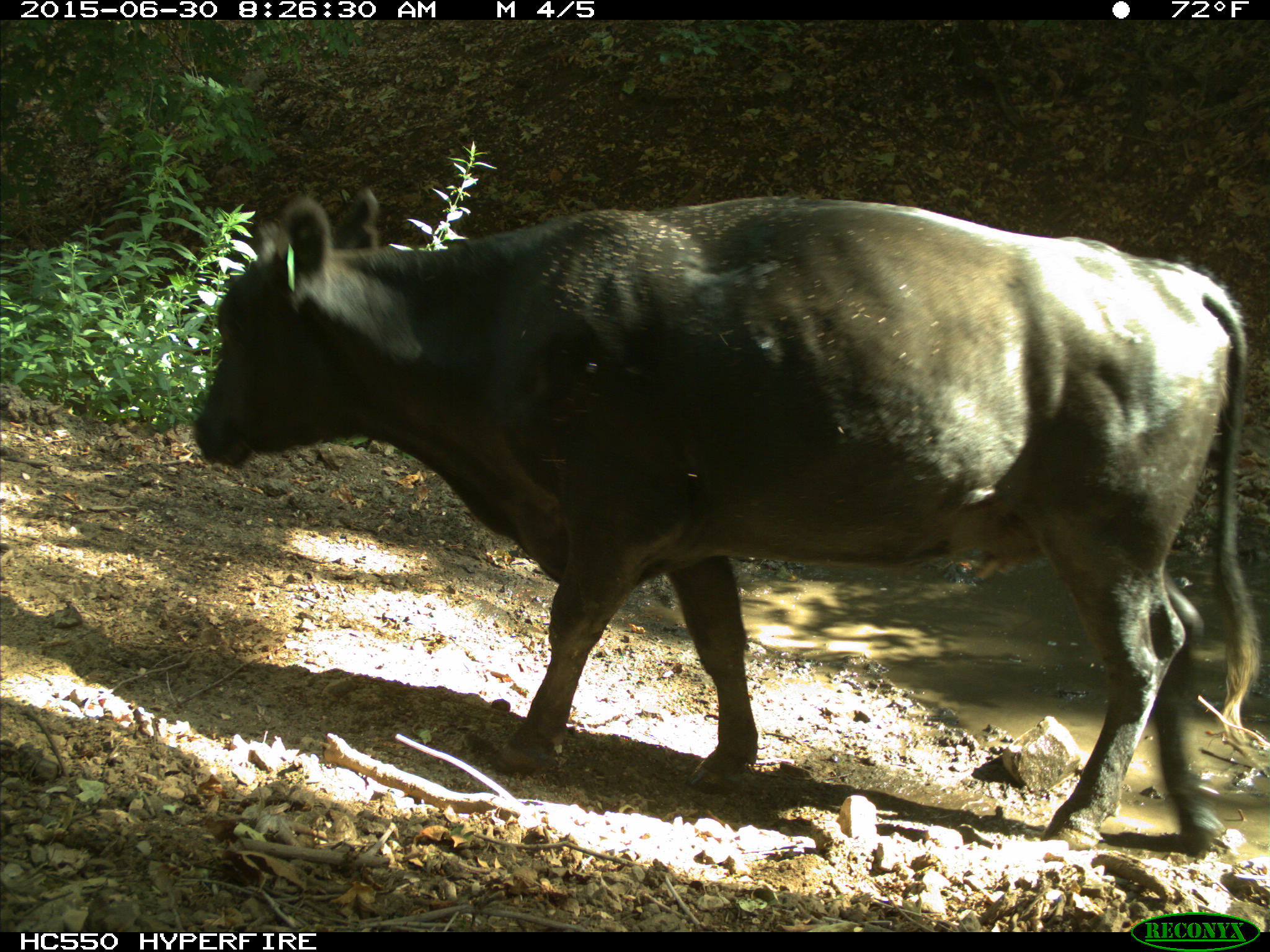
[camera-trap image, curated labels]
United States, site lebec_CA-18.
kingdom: Animalia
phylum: Chordata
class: Mammalia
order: Artiodactyla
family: Bovidae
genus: Bos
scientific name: Bos taurus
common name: domestic cow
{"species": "Bos taurus (domestic cow)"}